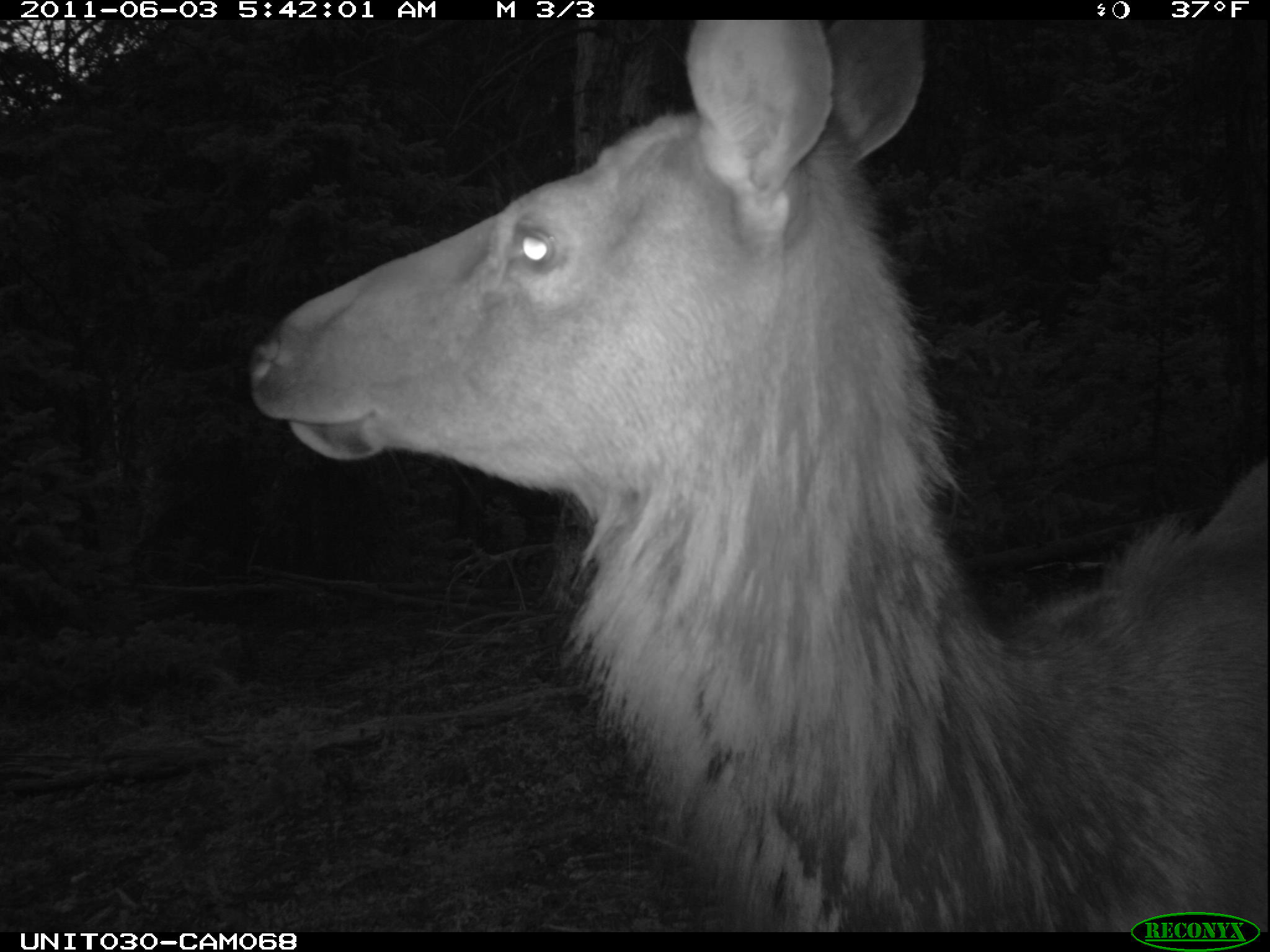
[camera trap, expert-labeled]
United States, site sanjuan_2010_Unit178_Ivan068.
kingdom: Animalia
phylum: Chordata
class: Mammalia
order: Artiodactyla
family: Cervidae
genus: Cervus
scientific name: Cervus elaphus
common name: red deer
Cervus elaphus (red deer).